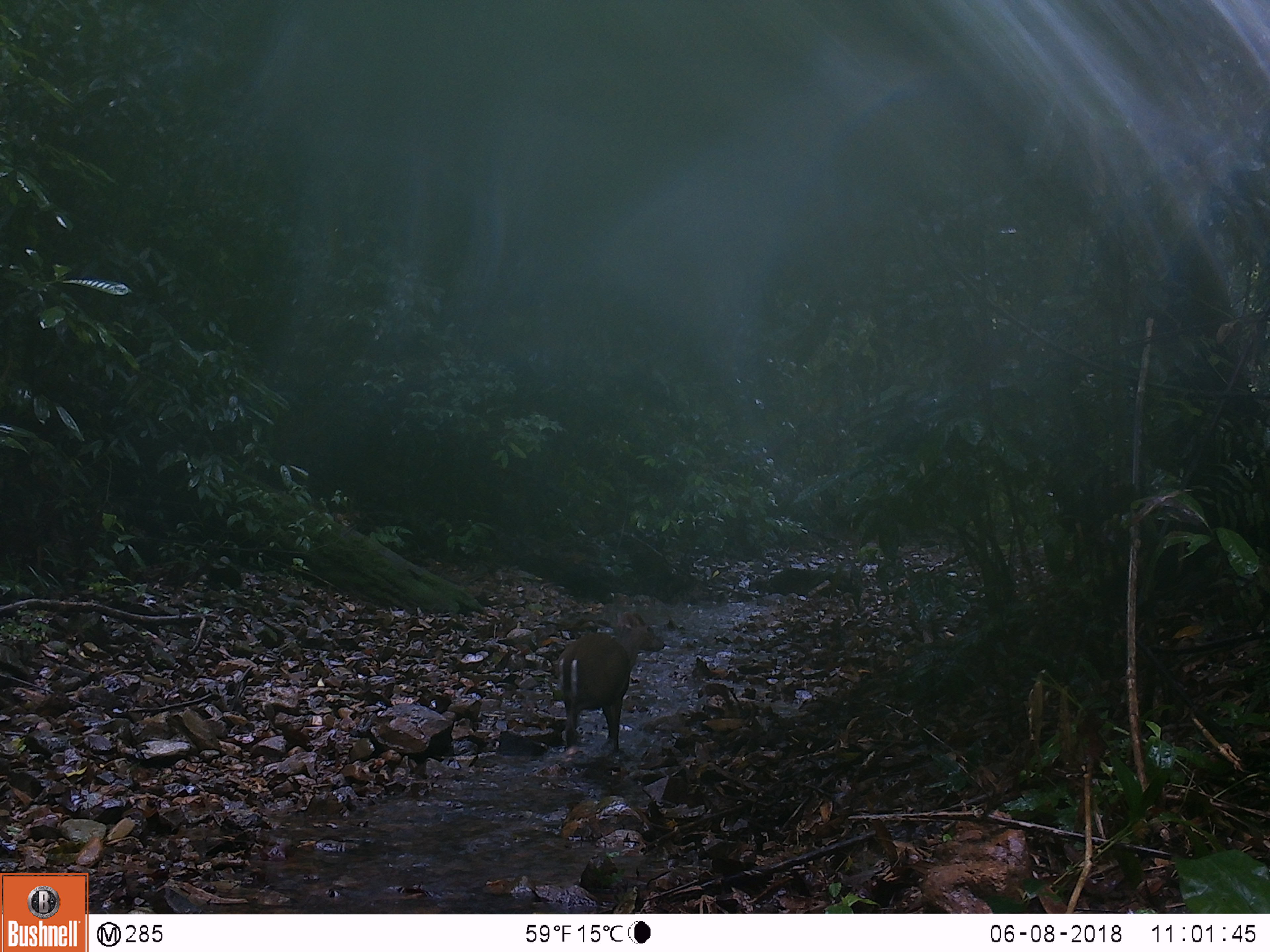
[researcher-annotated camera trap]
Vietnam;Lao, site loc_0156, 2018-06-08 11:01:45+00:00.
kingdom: Animalia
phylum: Chordata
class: Mammalia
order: Artiodactyla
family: Cervidae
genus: Muntiacus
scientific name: Muntiacus rooseveltorum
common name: roosevelt's muntjac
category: roosevelts muntjac group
Roosevelts muntjac group (roosevelt's muntjac) (Muntiacus rooseveltorum). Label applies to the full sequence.